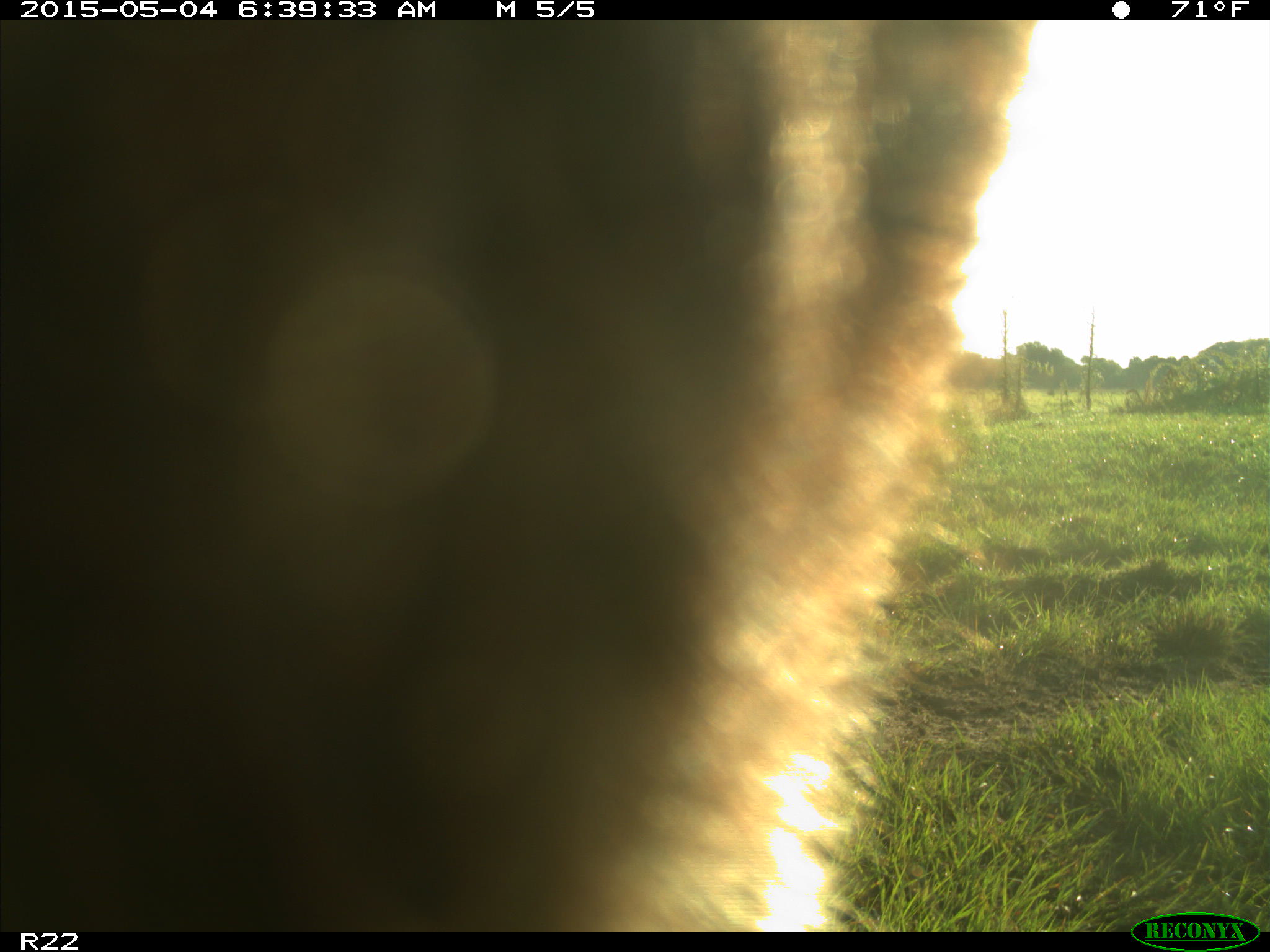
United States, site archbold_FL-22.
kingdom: Animalia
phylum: Chordata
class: Mammalia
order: Artiodactyla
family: Bovidae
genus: Bos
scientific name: Bos taurus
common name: domestic cow